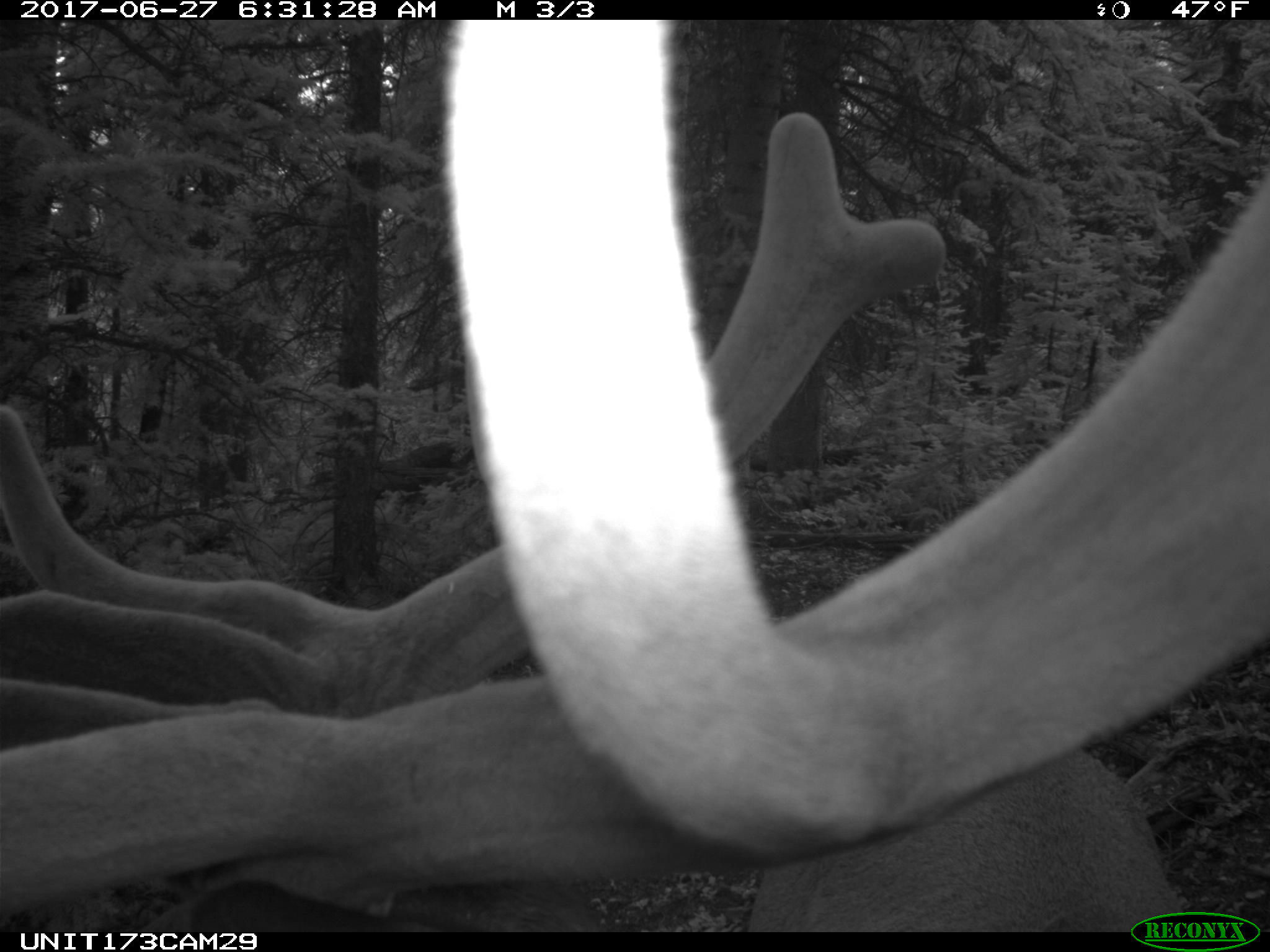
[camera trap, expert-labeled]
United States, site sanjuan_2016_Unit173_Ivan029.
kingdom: Animalia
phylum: Chordata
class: Mammalia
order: Artiodactyla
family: Cervidae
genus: Cervus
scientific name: Cervus elaphus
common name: red deer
Cervus elaphus (red deer).